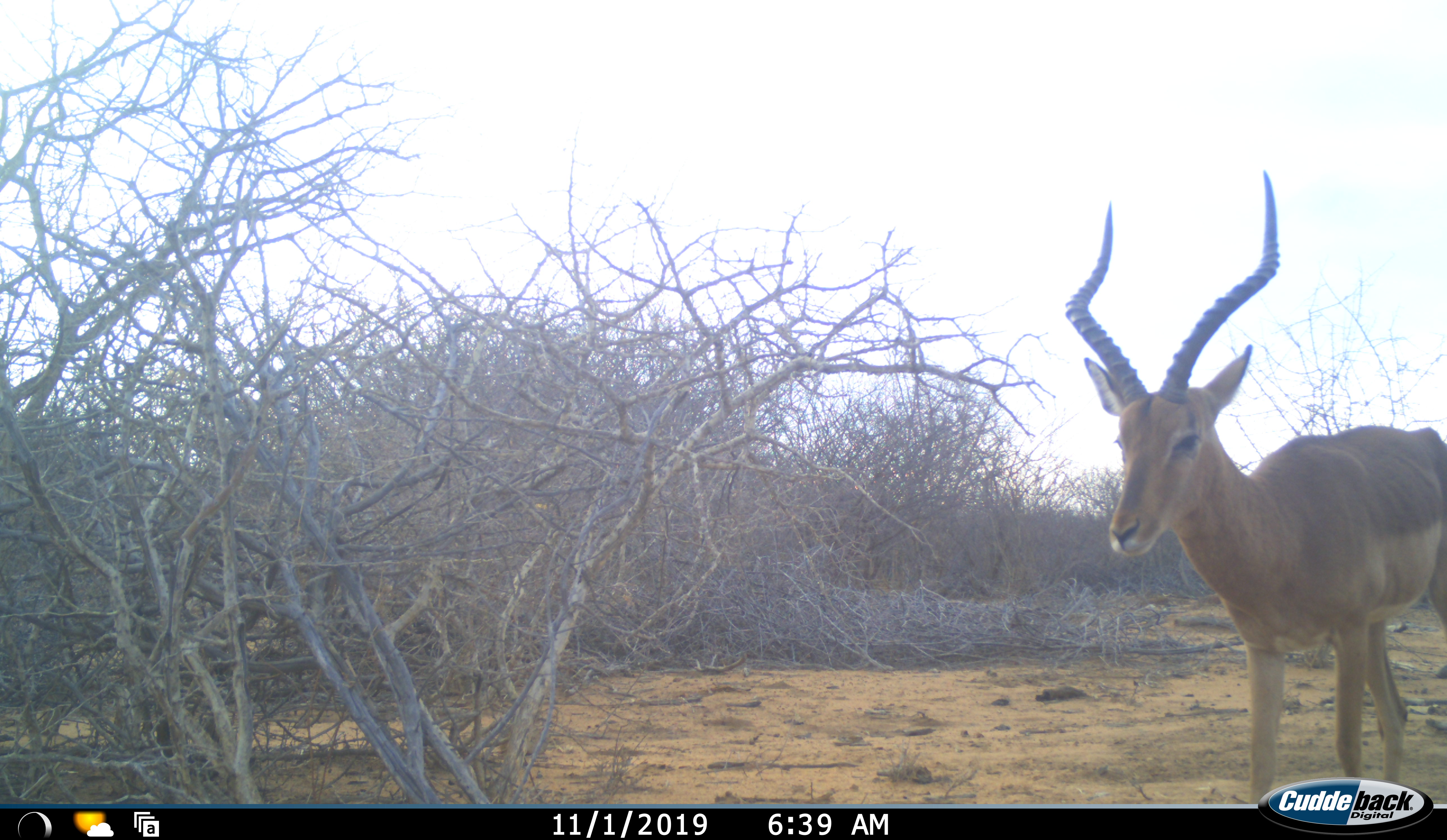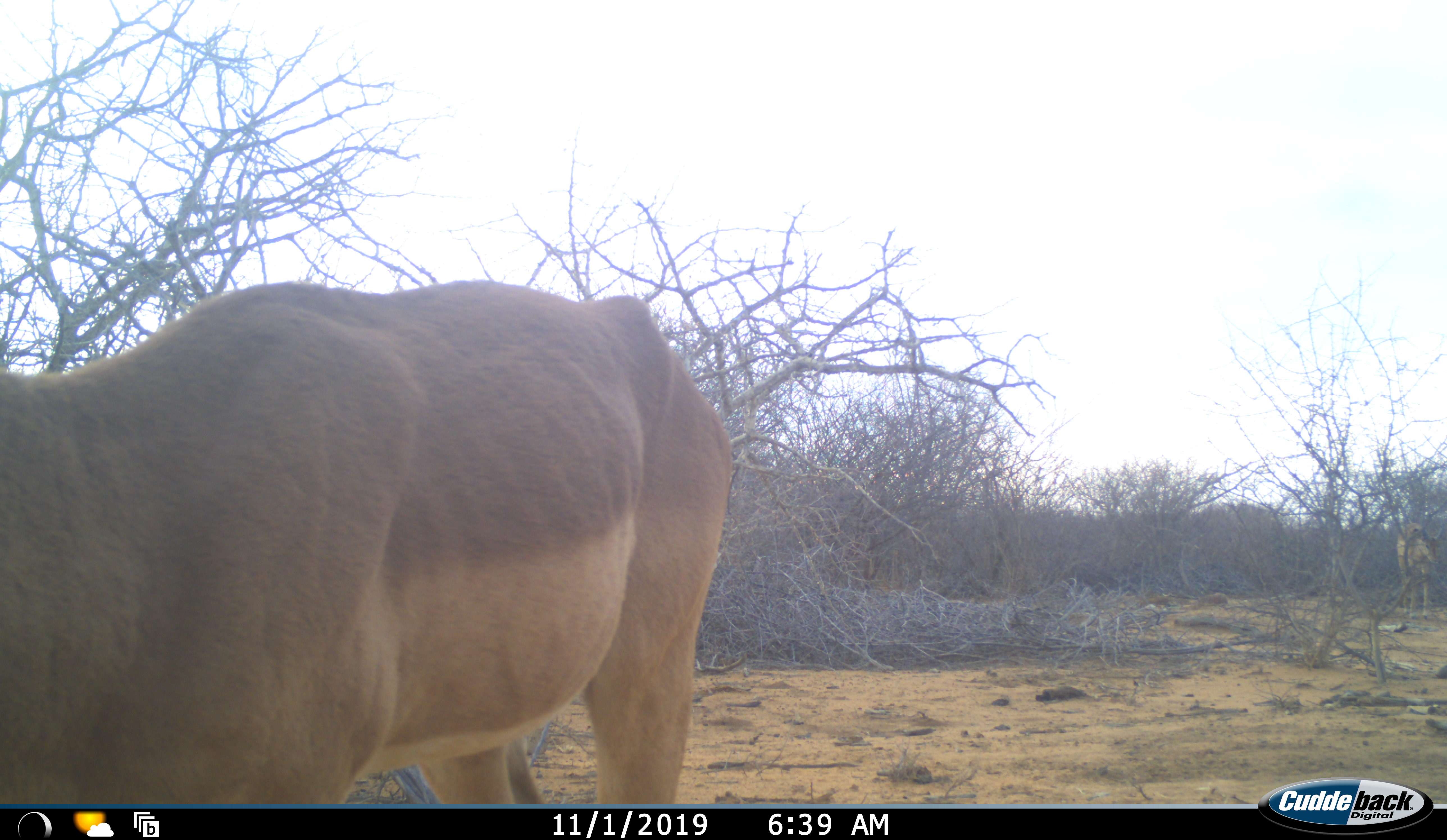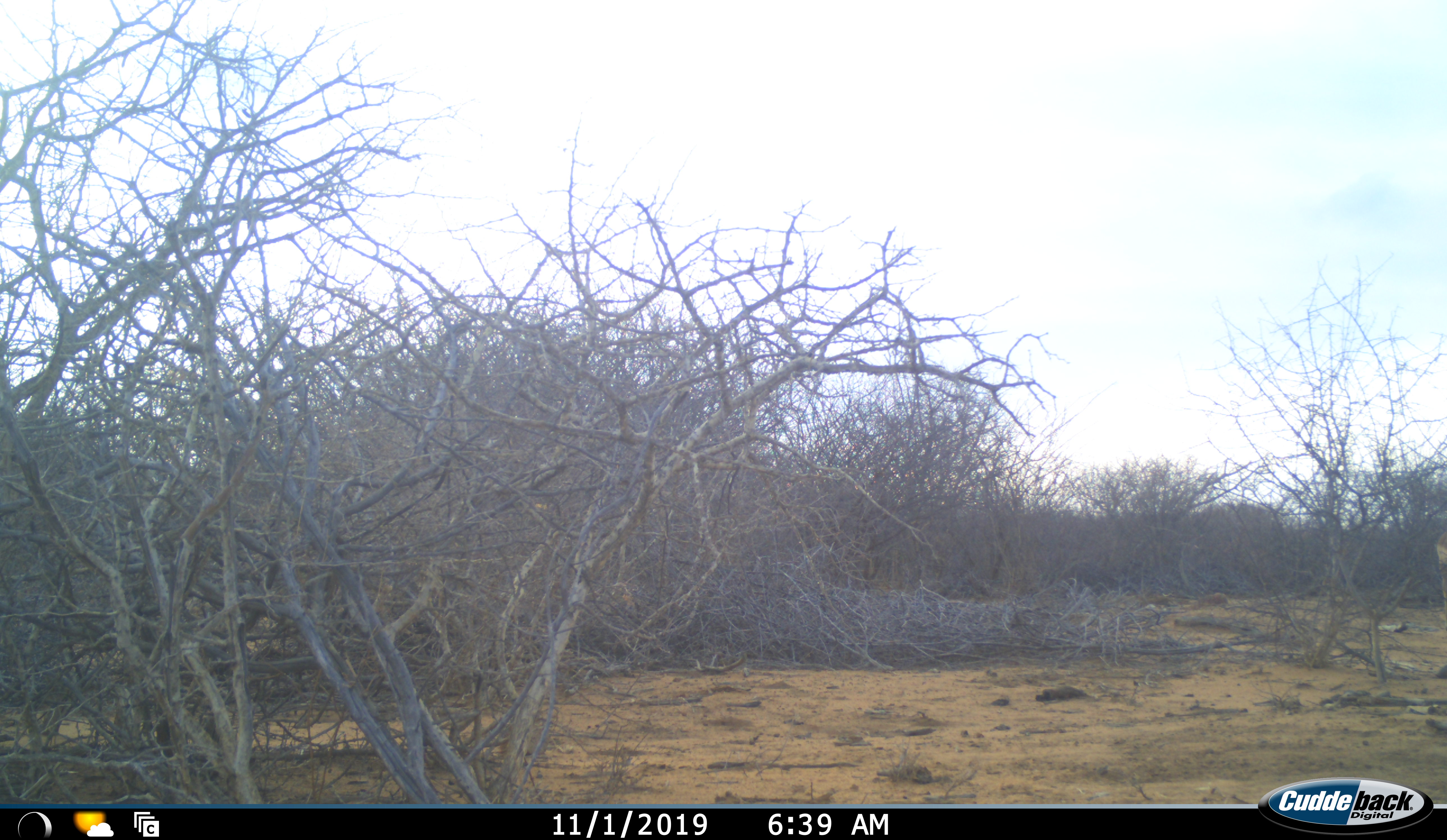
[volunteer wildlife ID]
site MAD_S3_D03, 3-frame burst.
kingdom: Animalia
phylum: Chordata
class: Mammalia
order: Artiodactyla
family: Bovidae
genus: Aepyceros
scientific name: Aepyceros melampus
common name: impala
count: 1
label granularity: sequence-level